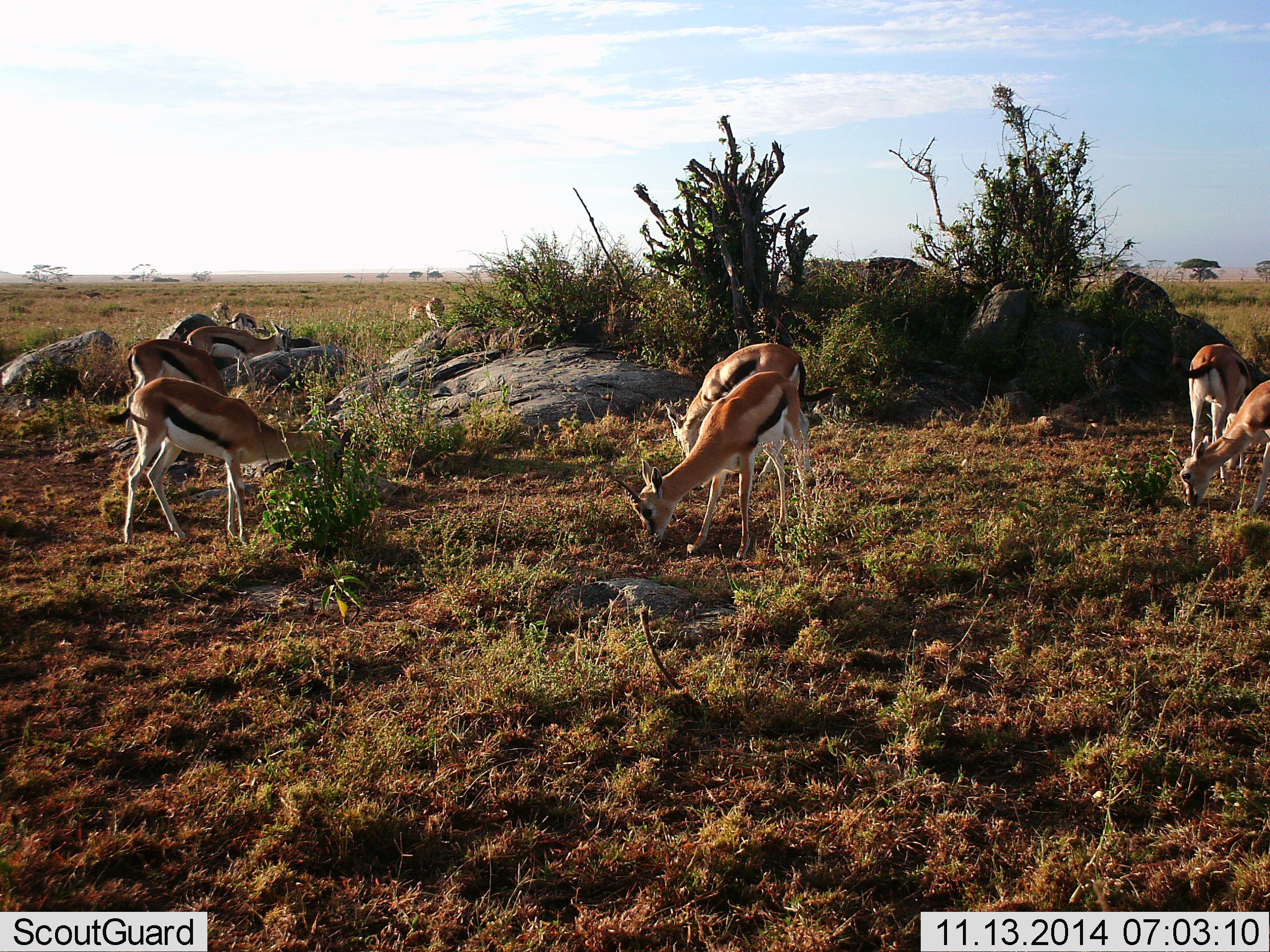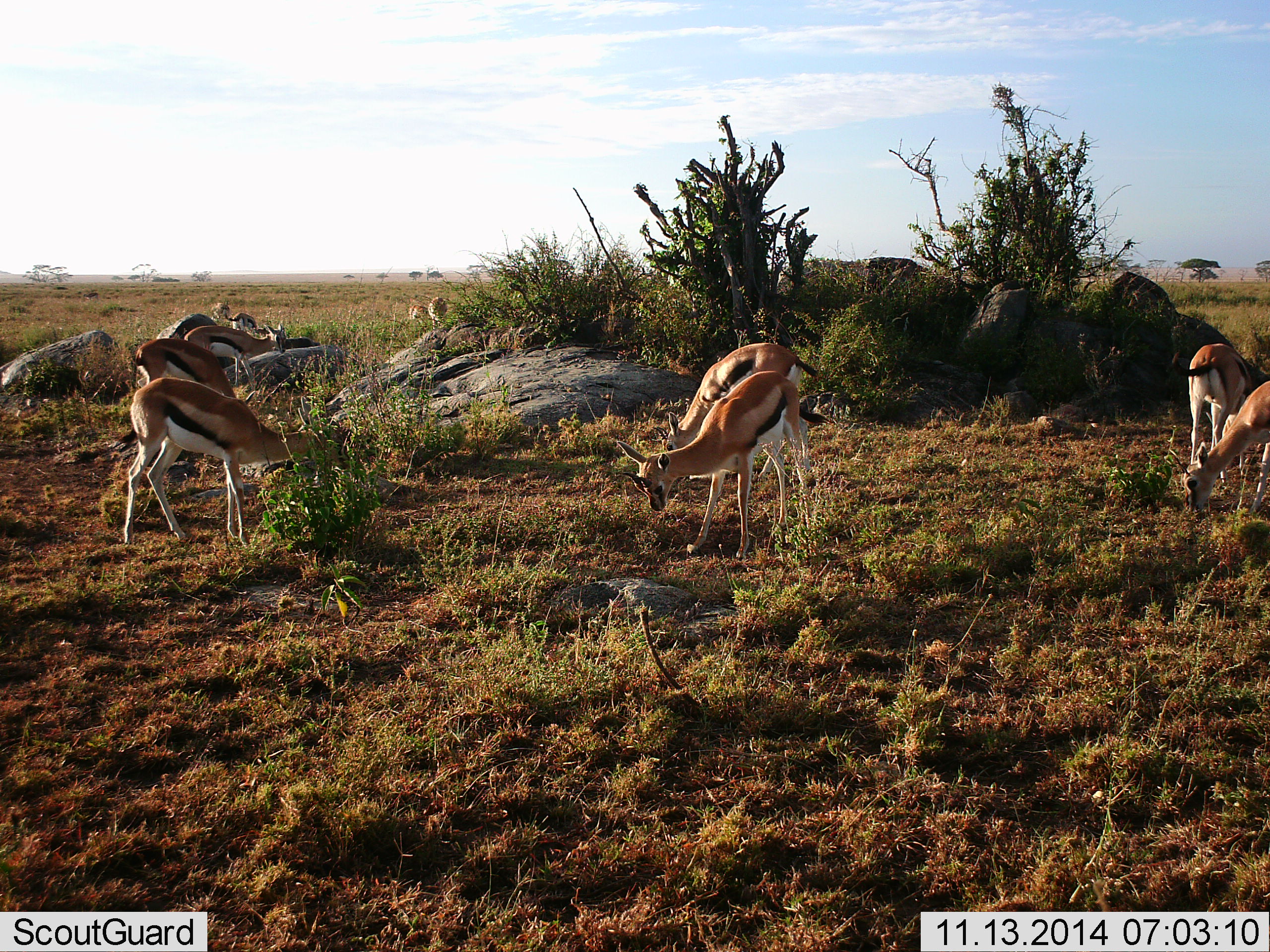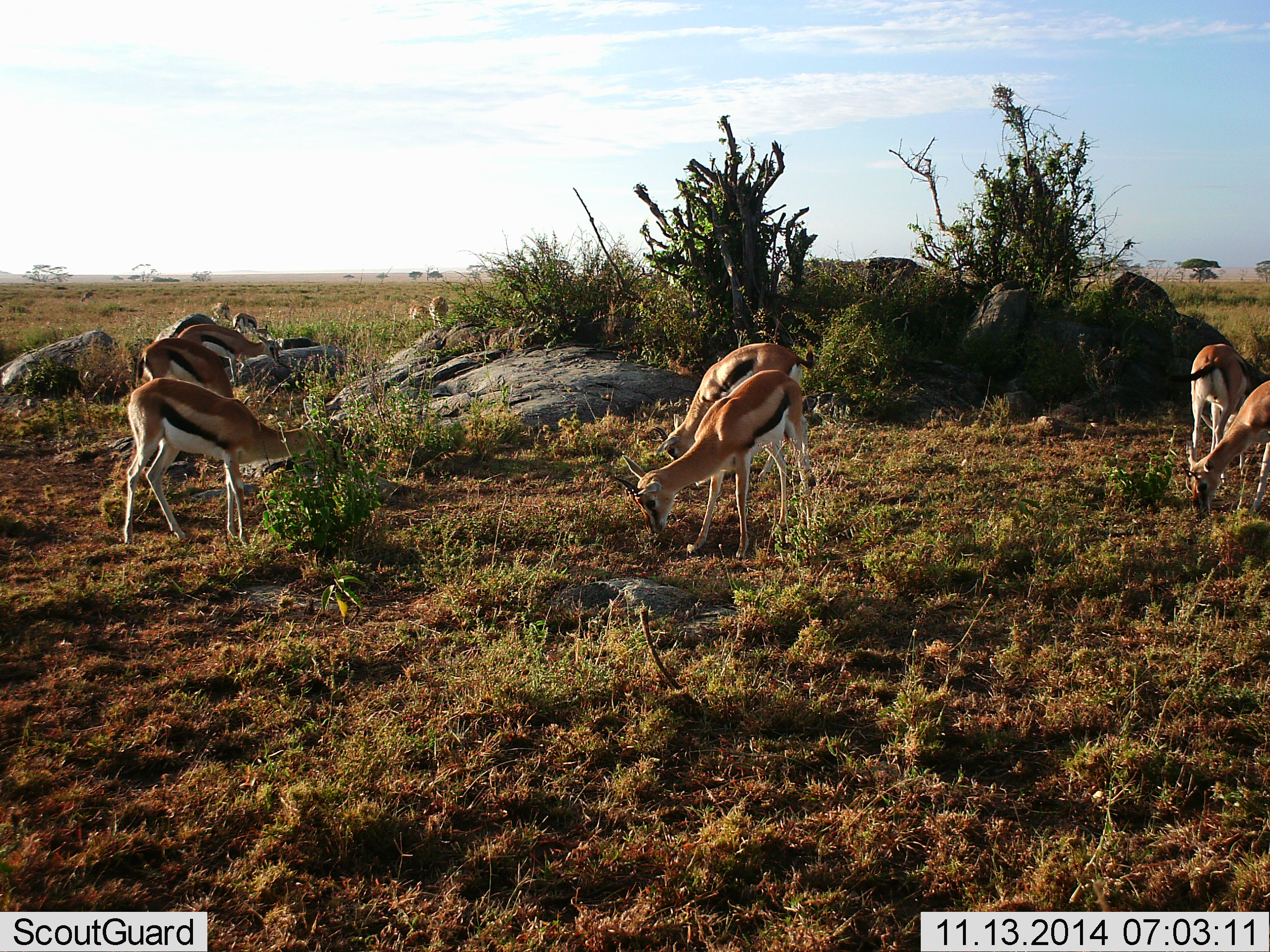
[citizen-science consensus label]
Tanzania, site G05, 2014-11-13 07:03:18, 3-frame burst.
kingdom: Animalia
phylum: Chordata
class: Mammalia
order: Artiodactyla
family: Bovidae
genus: Eudorcas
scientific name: Eudorcas thomsonii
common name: thomson's gazelle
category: gazellethomsons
Gazellethomsons (thomson's gazelle) (Eudorcas thomsonii), count 11-50. Behavior (volunteer vote fractions): standing 60%, resting 0%, moving 10%, interacting 0%. Young present (vote fraction): 0%. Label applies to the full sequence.